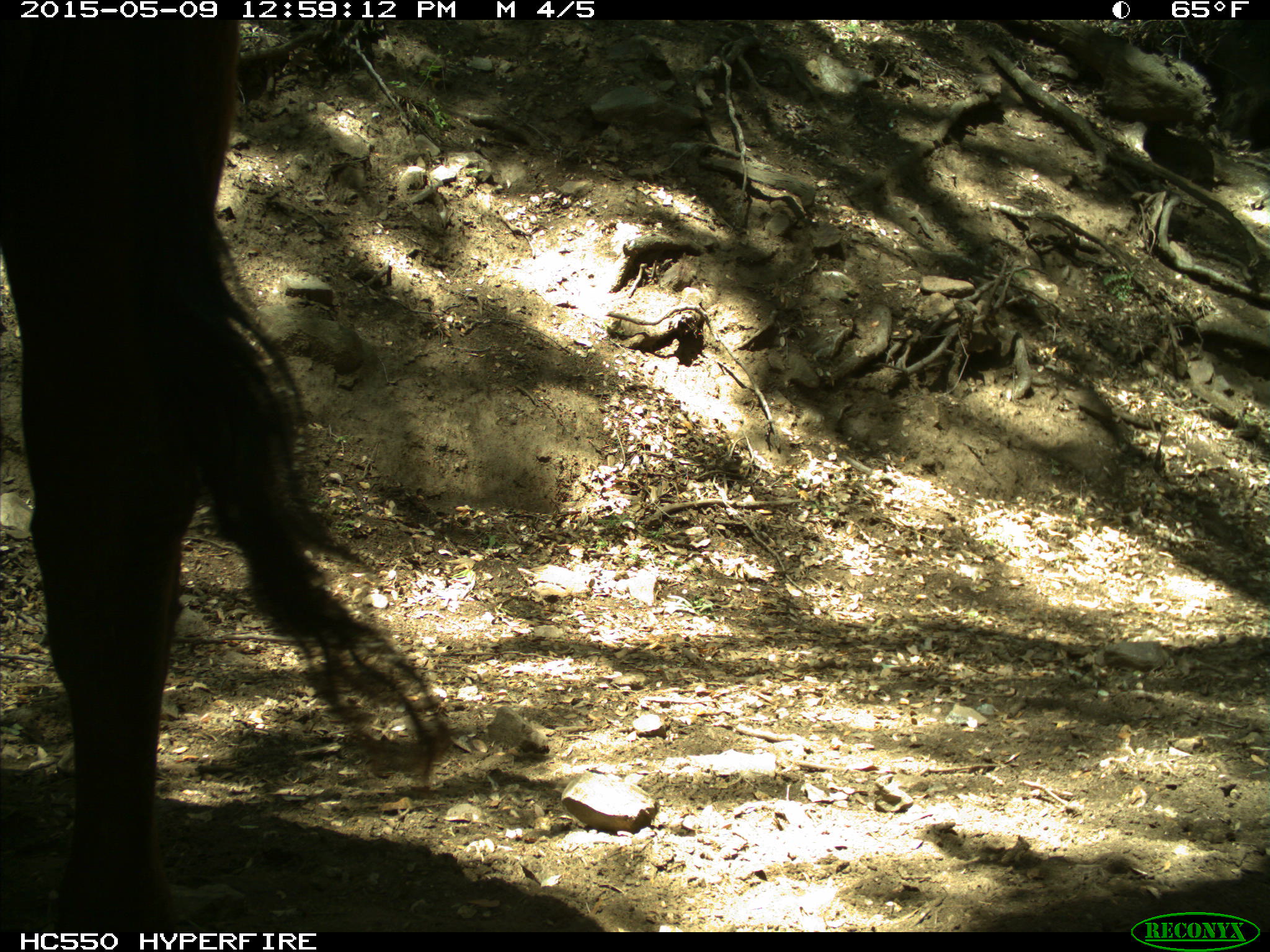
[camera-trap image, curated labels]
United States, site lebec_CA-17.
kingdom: Animalia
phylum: Chordata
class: Mammalia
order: Artiodactyla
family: Bovidae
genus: Bos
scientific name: Bos taurus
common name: domestic cow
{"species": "Bos taurus (domestic cow)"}